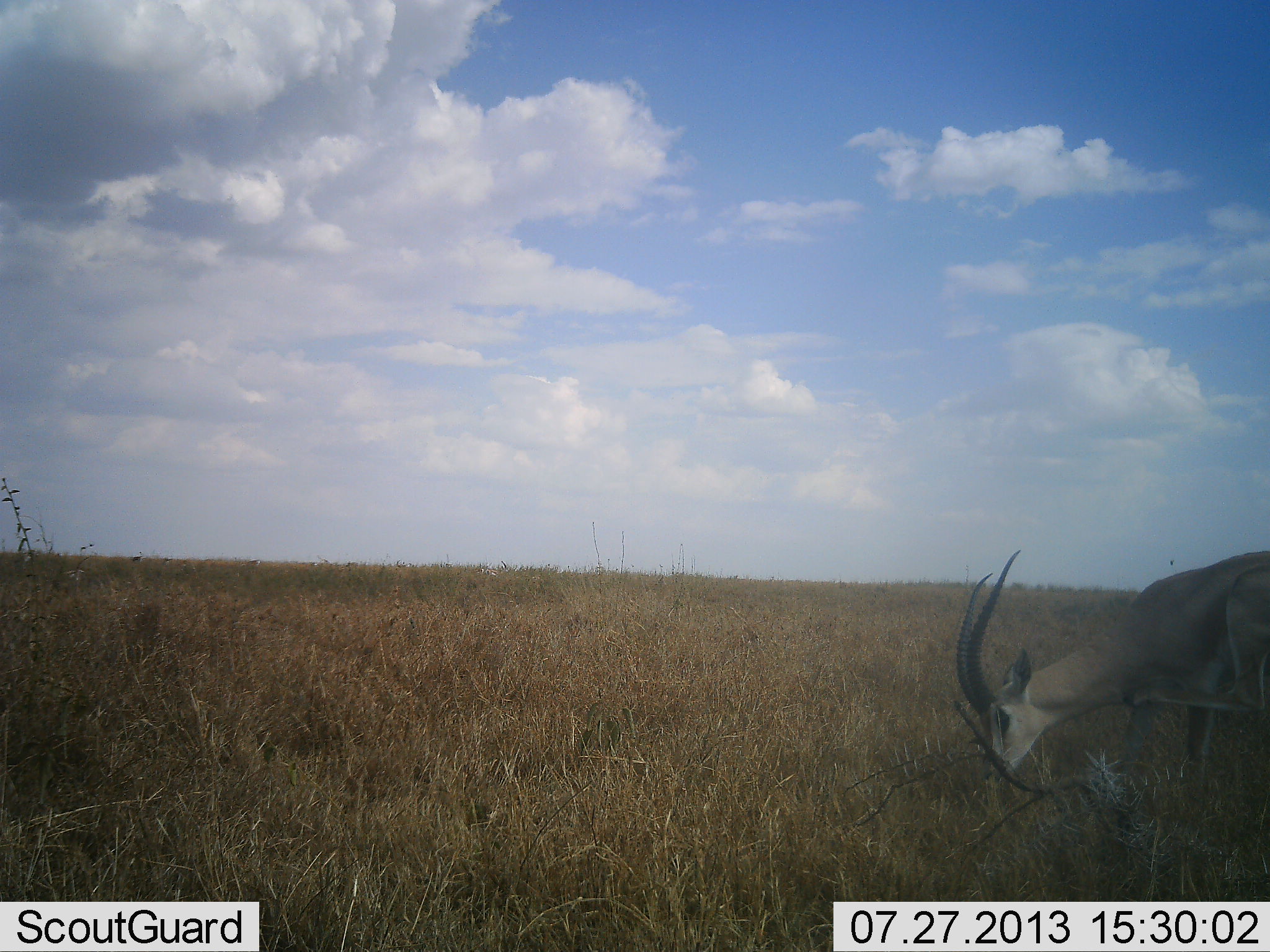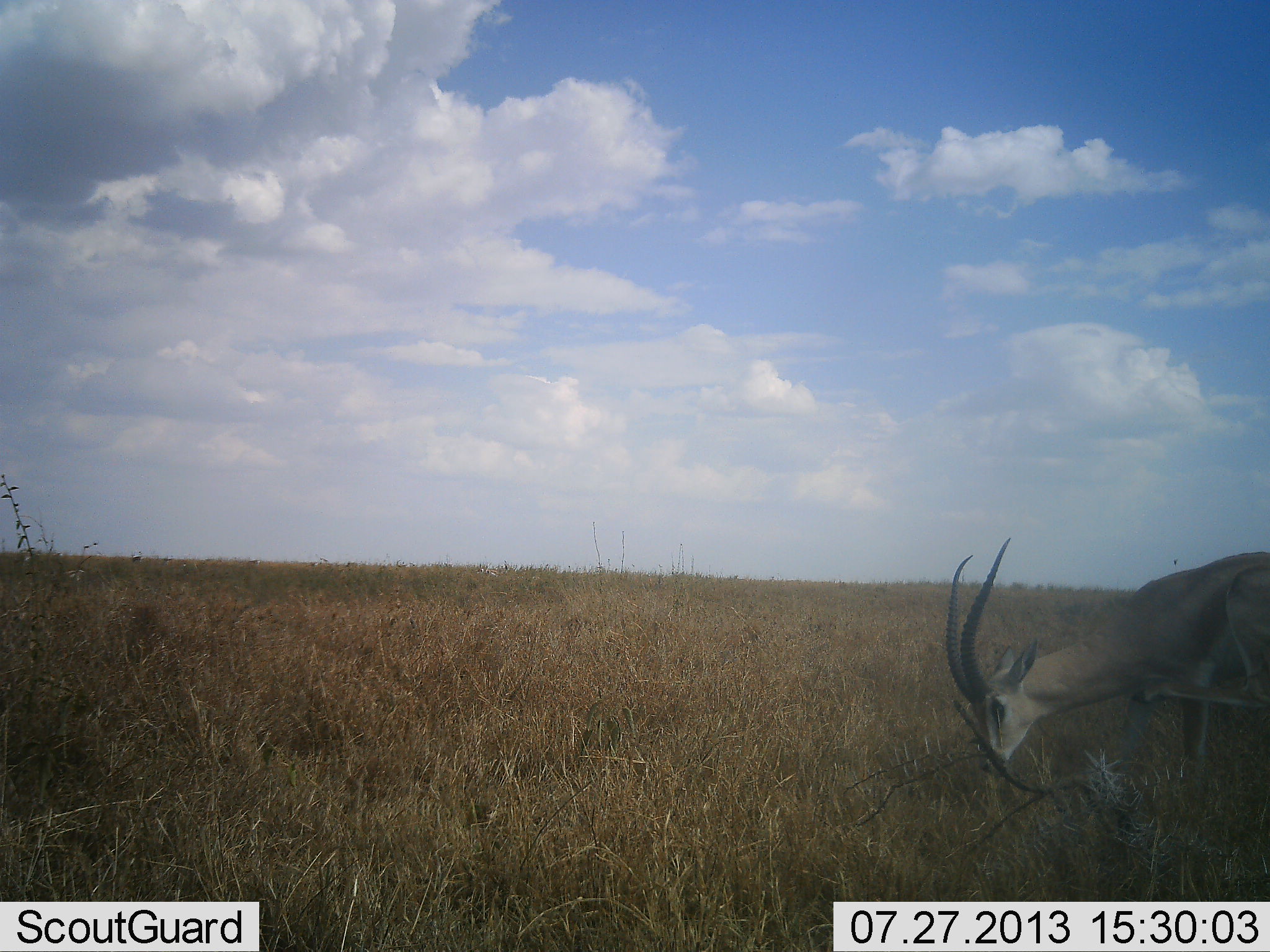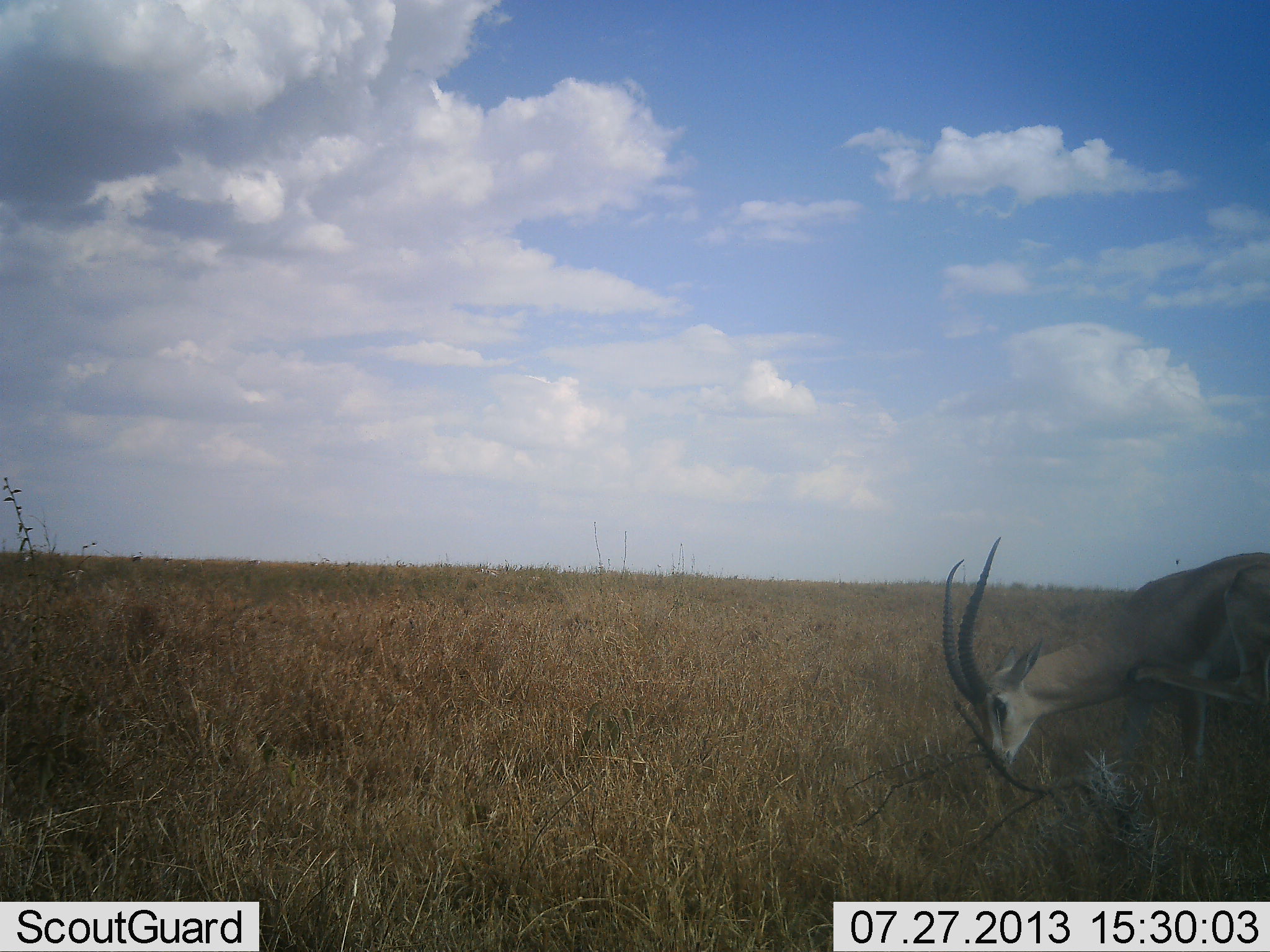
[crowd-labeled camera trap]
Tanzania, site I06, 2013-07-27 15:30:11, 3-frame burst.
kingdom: Animalia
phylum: Chordata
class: Mammalia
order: Artiodactyla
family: Bovidae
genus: Nanger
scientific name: Nanger granti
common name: grant's gazelle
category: gazellegrants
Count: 1.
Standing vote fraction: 59%.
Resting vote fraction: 0%.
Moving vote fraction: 5%.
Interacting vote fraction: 0%.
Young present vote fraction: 0%.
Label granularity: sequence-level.